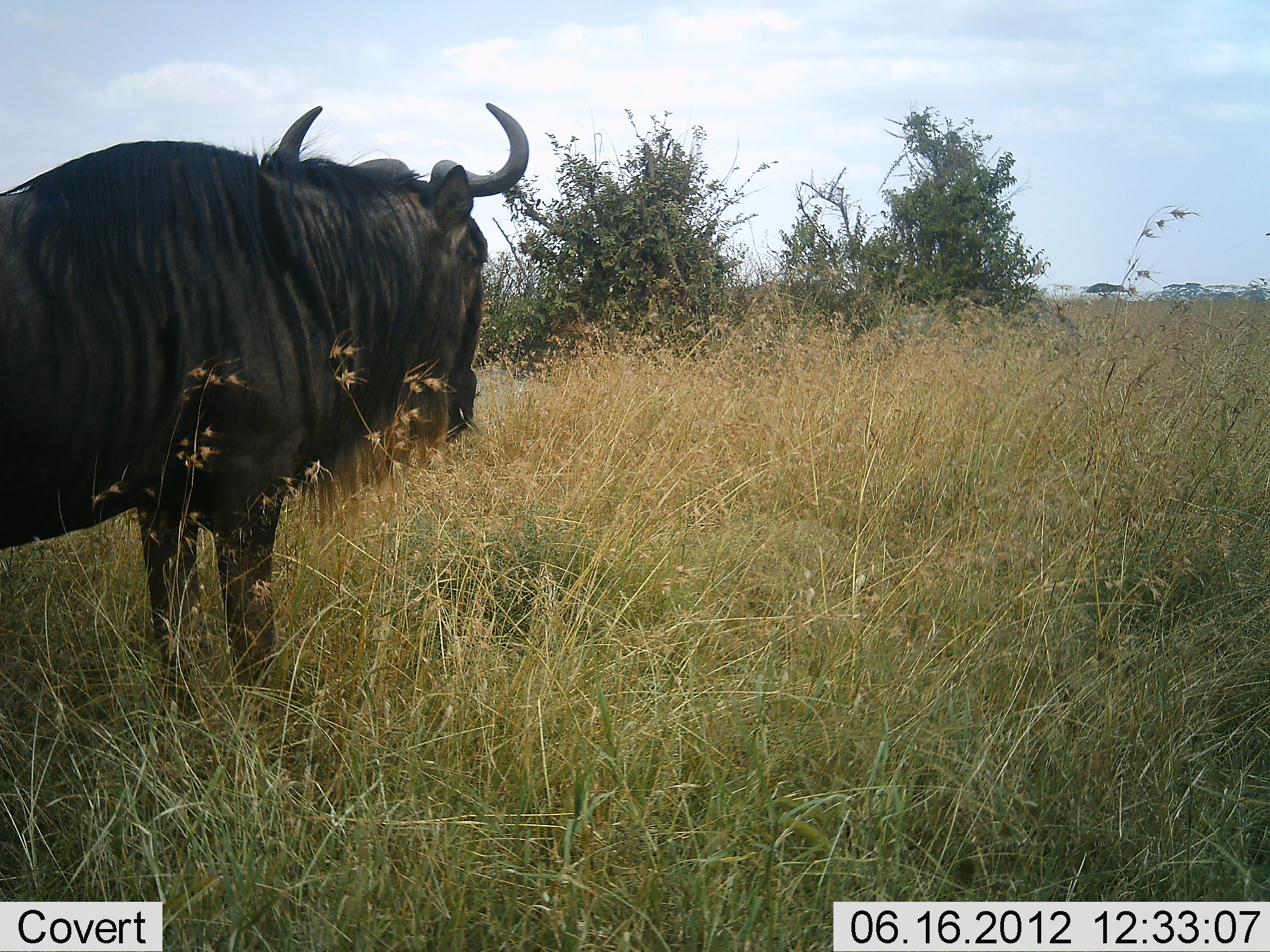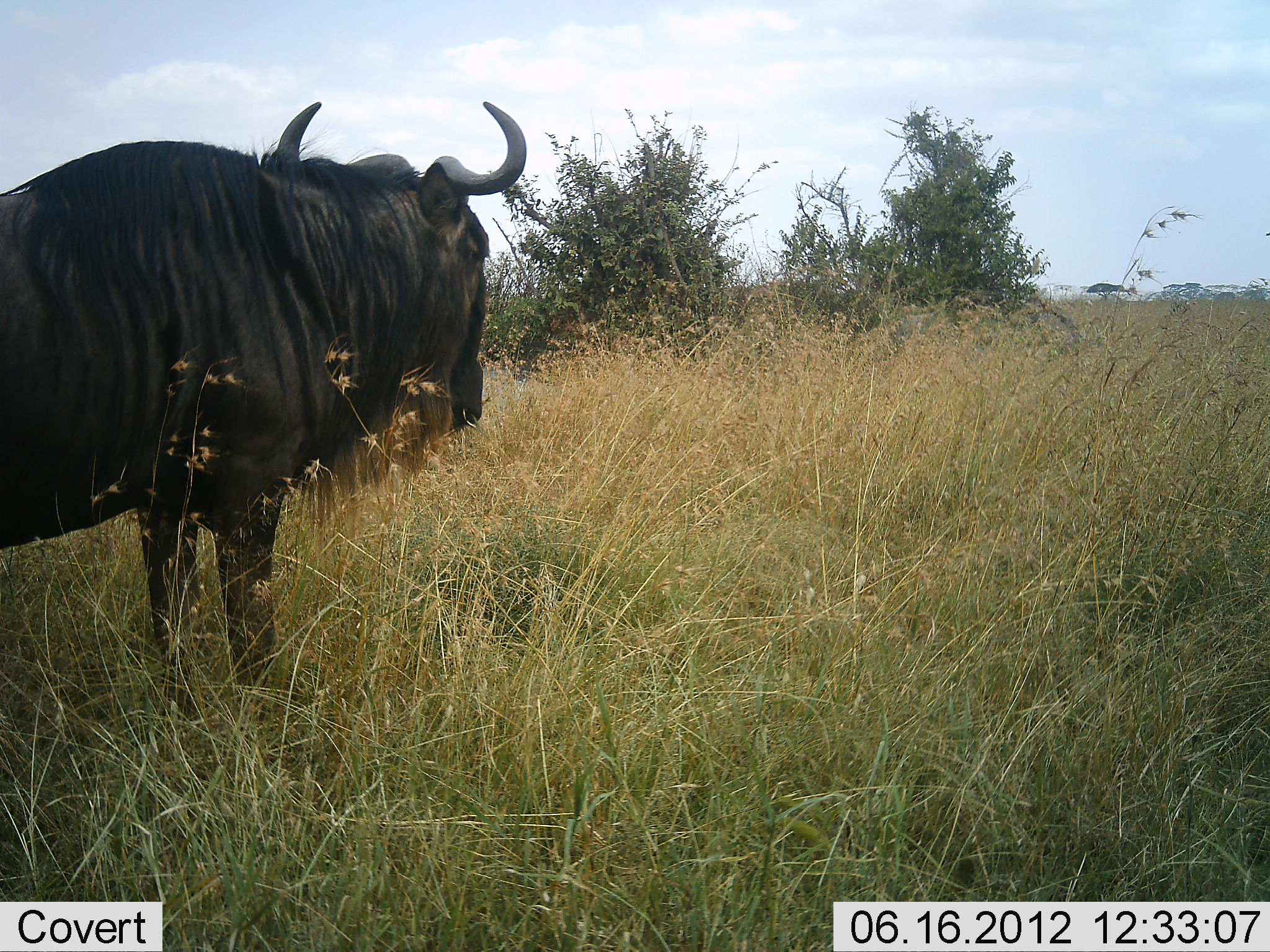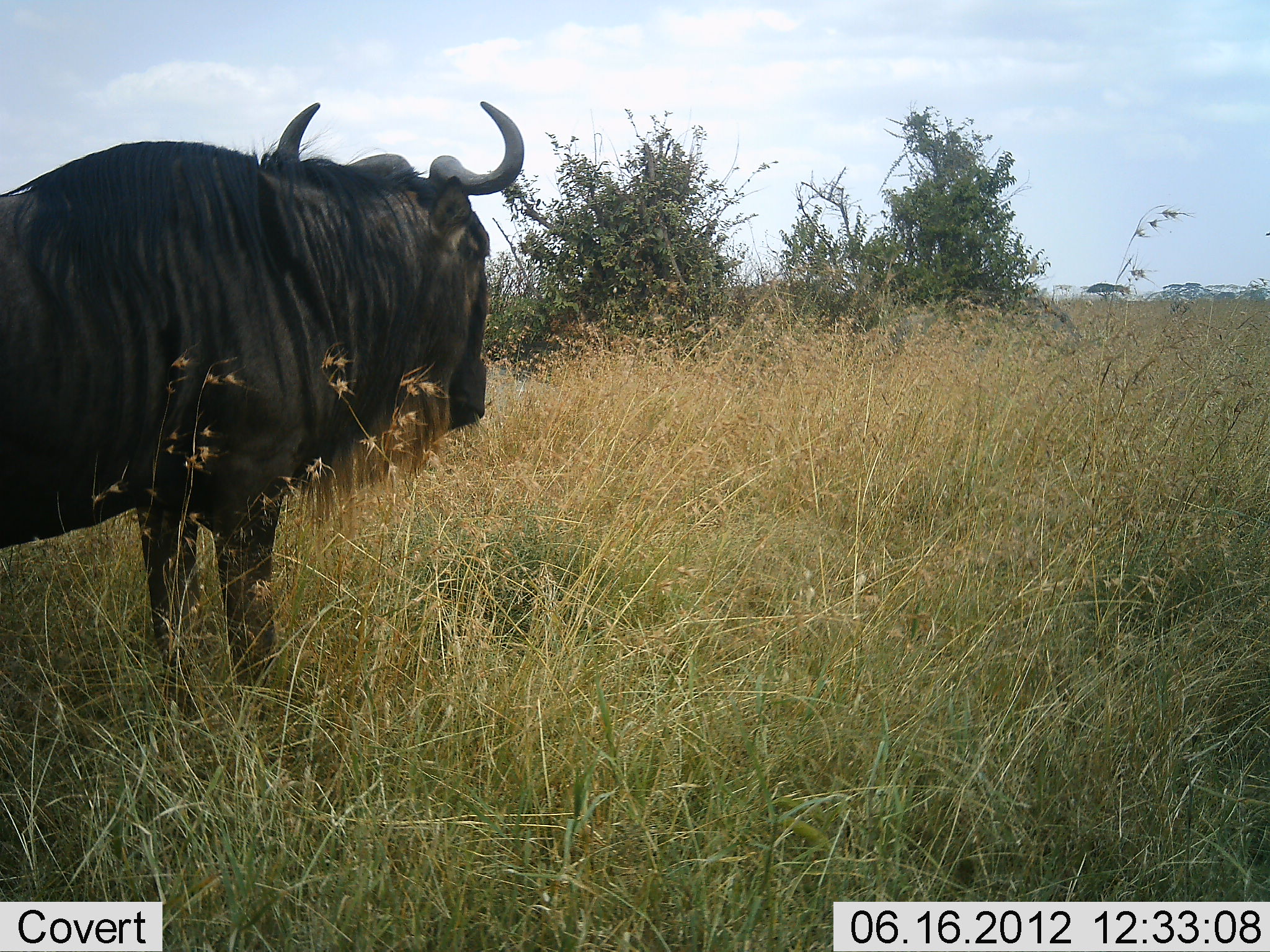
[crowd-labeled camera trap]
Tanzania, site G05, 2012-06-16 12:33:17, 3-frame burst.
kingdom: Animalia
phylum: Chordata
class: Mammalia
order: Artiodactyla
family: Bovidae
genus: Connochaetes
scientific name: Connochaetes taurinus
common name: blue wildebeest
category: wildebeest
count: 1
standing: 90%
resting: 0%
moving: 0%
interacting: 0%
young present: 0%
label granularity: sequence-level